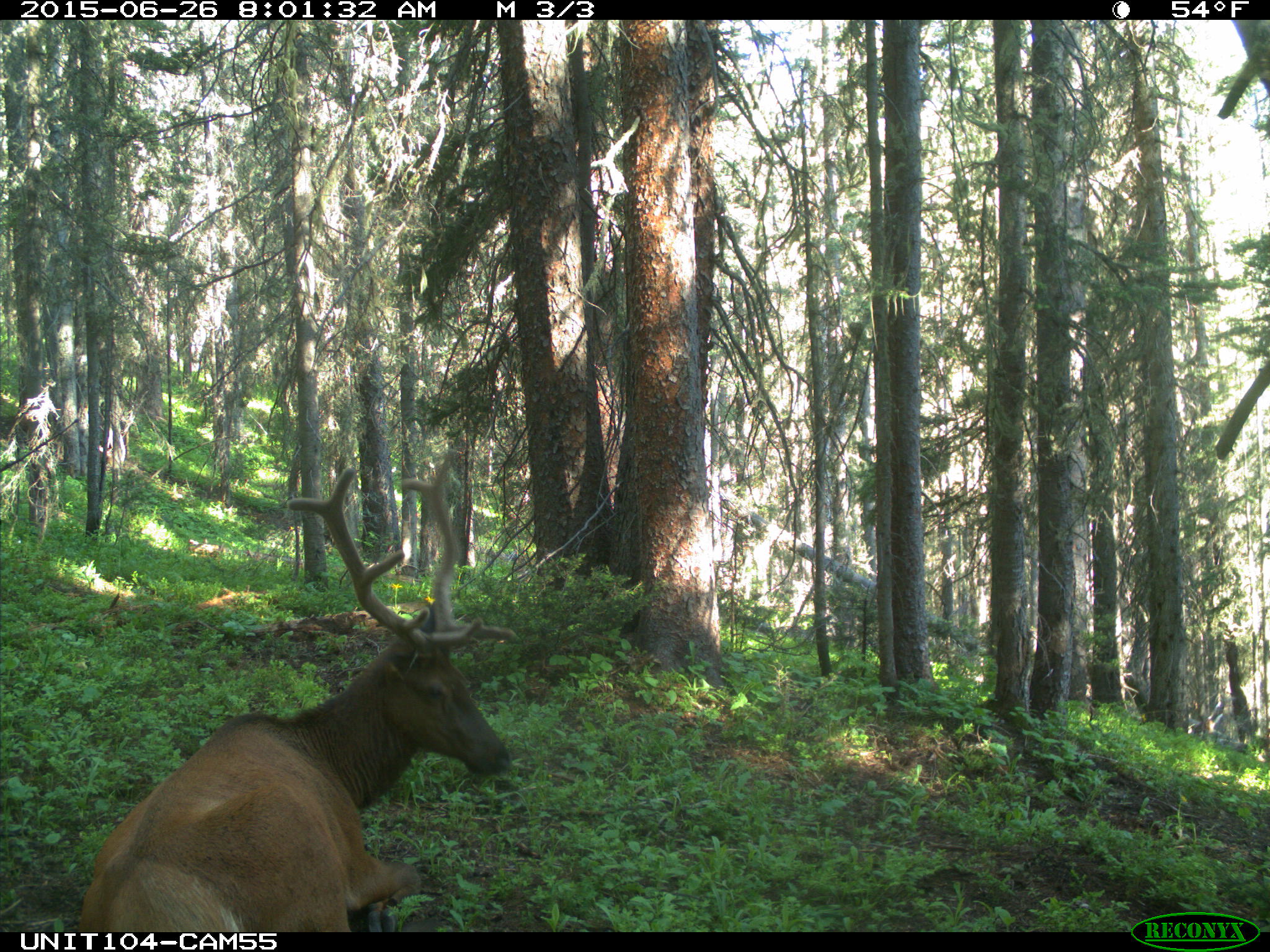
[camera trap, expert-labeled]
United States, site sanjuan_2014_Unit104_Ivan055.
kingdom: Animalia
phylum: Chordata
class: Mammalia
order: Artiodactyla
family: Cervidae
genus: Cervus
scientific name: Cervus elaphus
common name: red deer